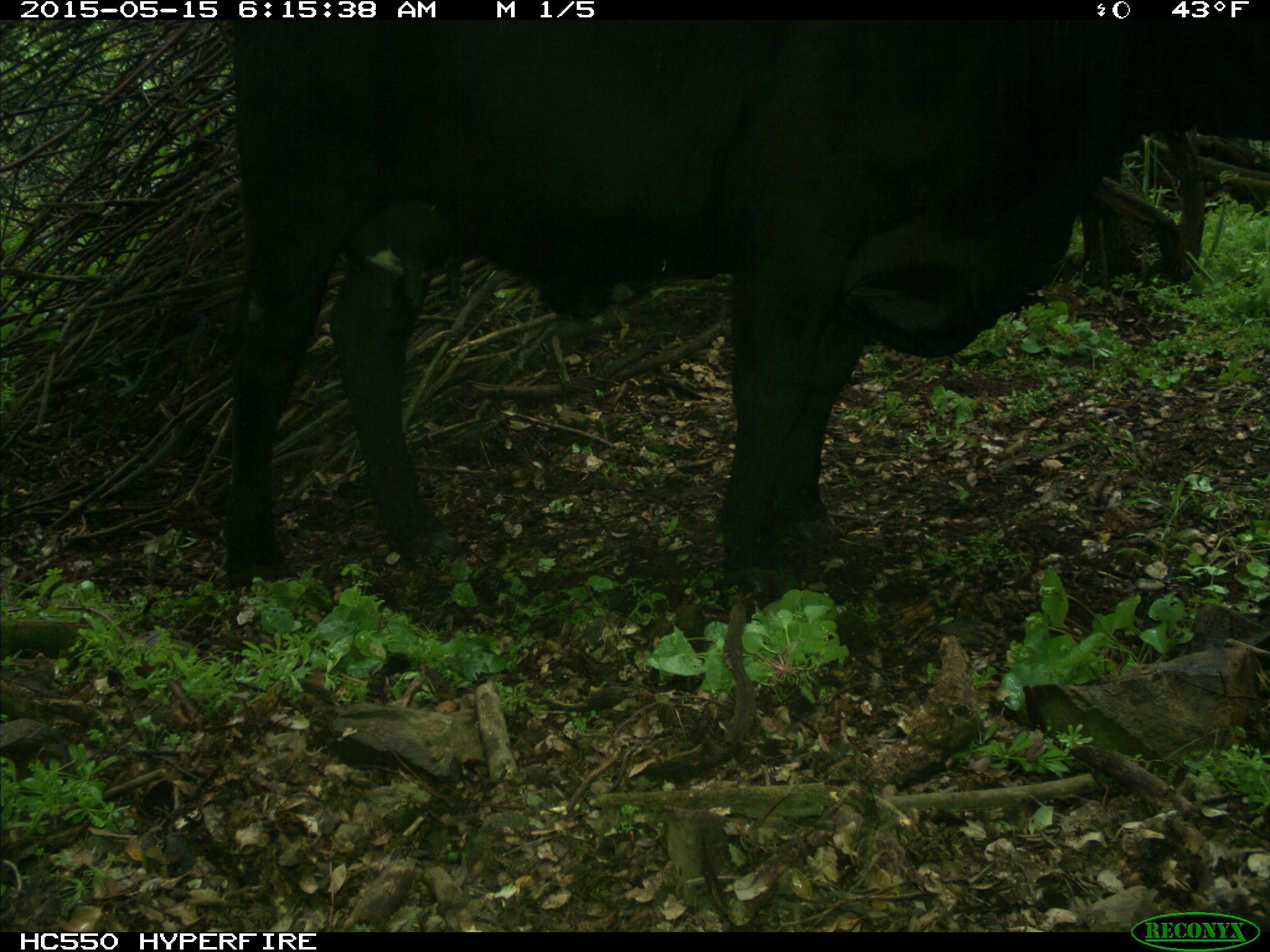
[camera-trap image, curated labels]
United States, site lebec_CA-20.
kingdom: Animalia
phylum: Chordata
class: Mammalia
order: Artiodactyla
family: Bovidae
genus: Bos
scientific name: Bos taurus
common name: domestic cow